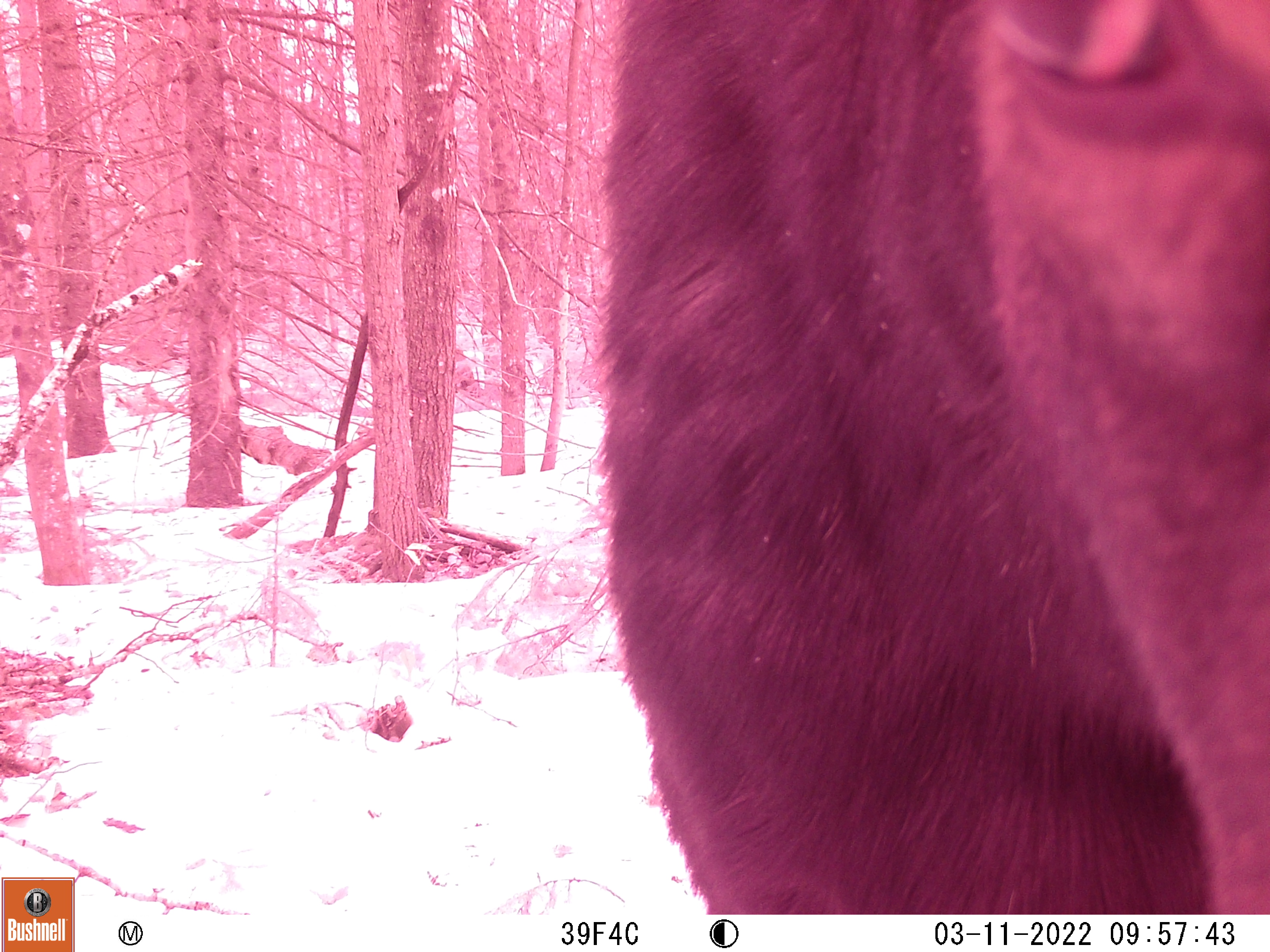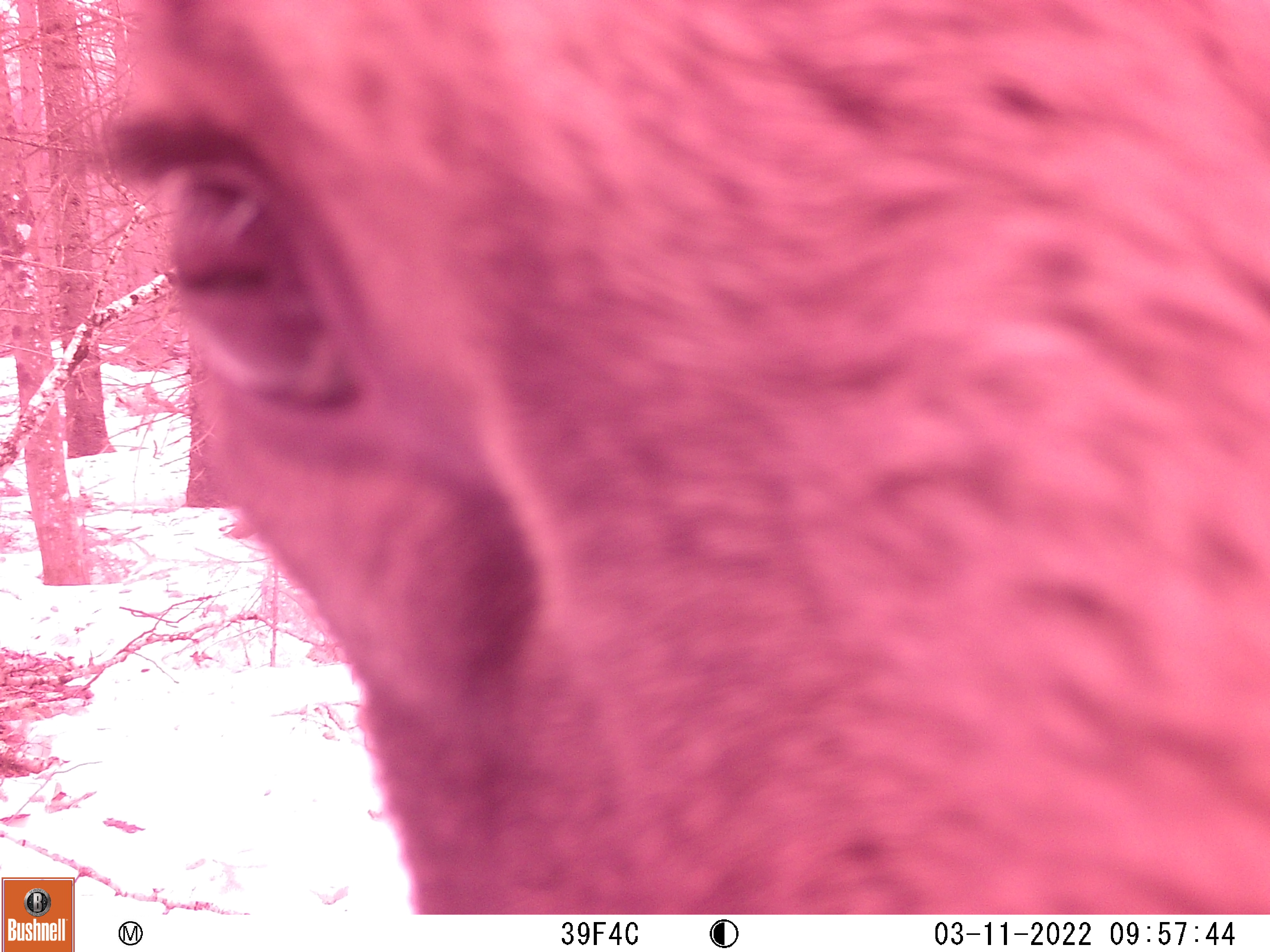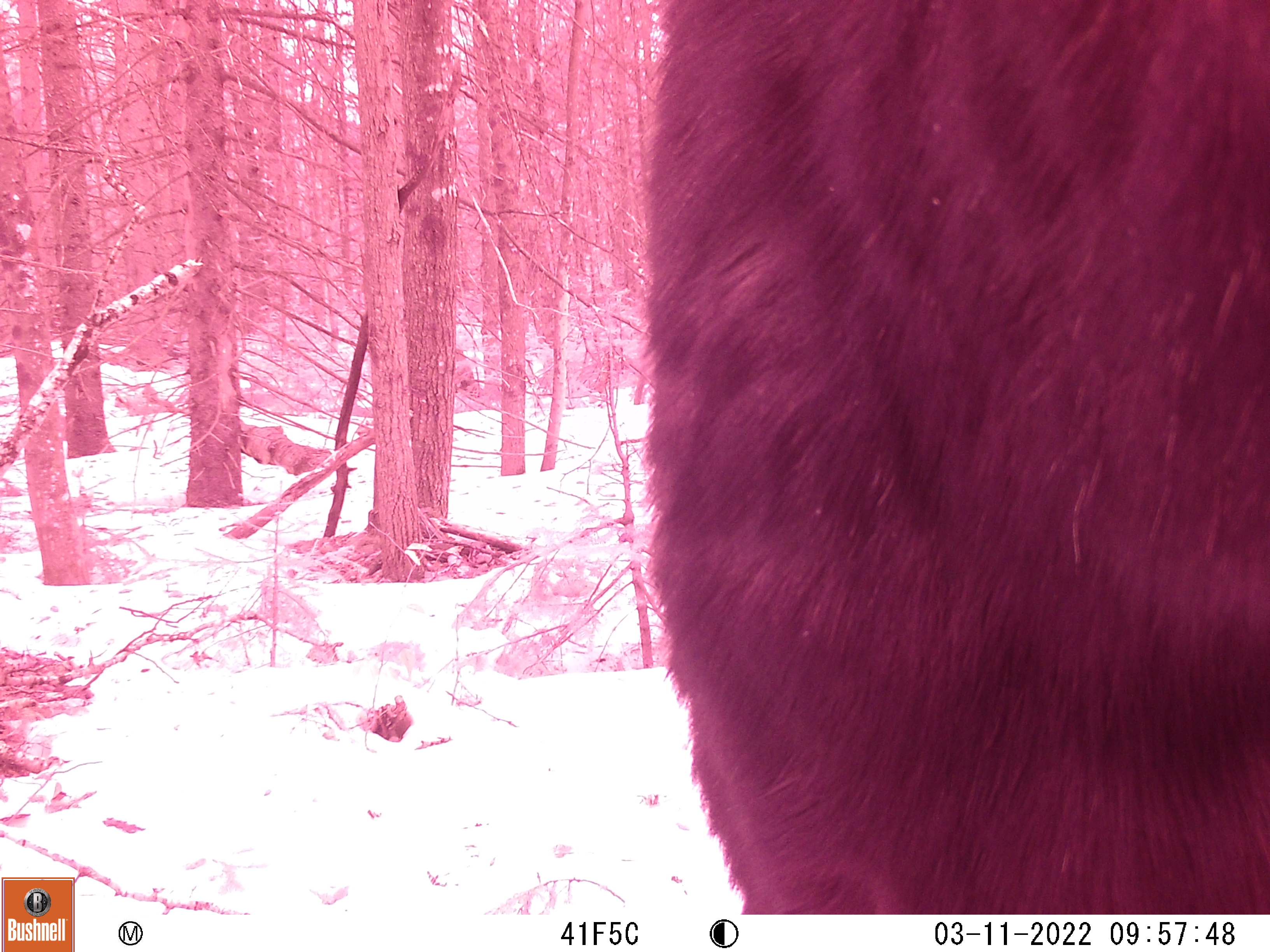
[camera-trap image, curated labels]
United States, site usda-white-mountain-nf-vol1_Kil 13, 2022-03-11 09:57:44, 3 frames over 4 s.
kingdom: Animalia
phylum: Chordata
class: Mammalia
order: Artiodactyla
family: Cervidae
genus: Alces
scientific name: Alces alces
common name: moose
Moose (Alces alces).